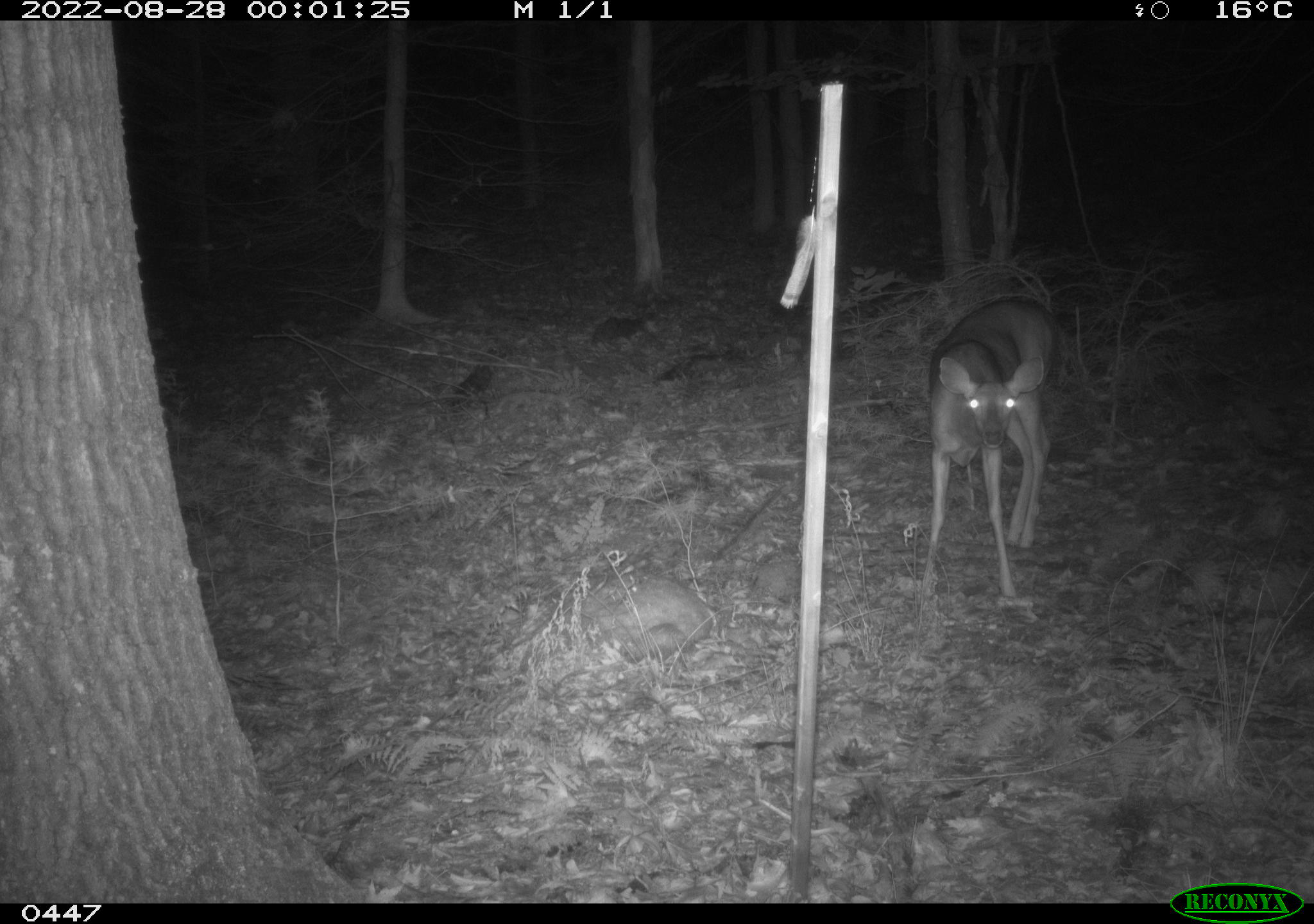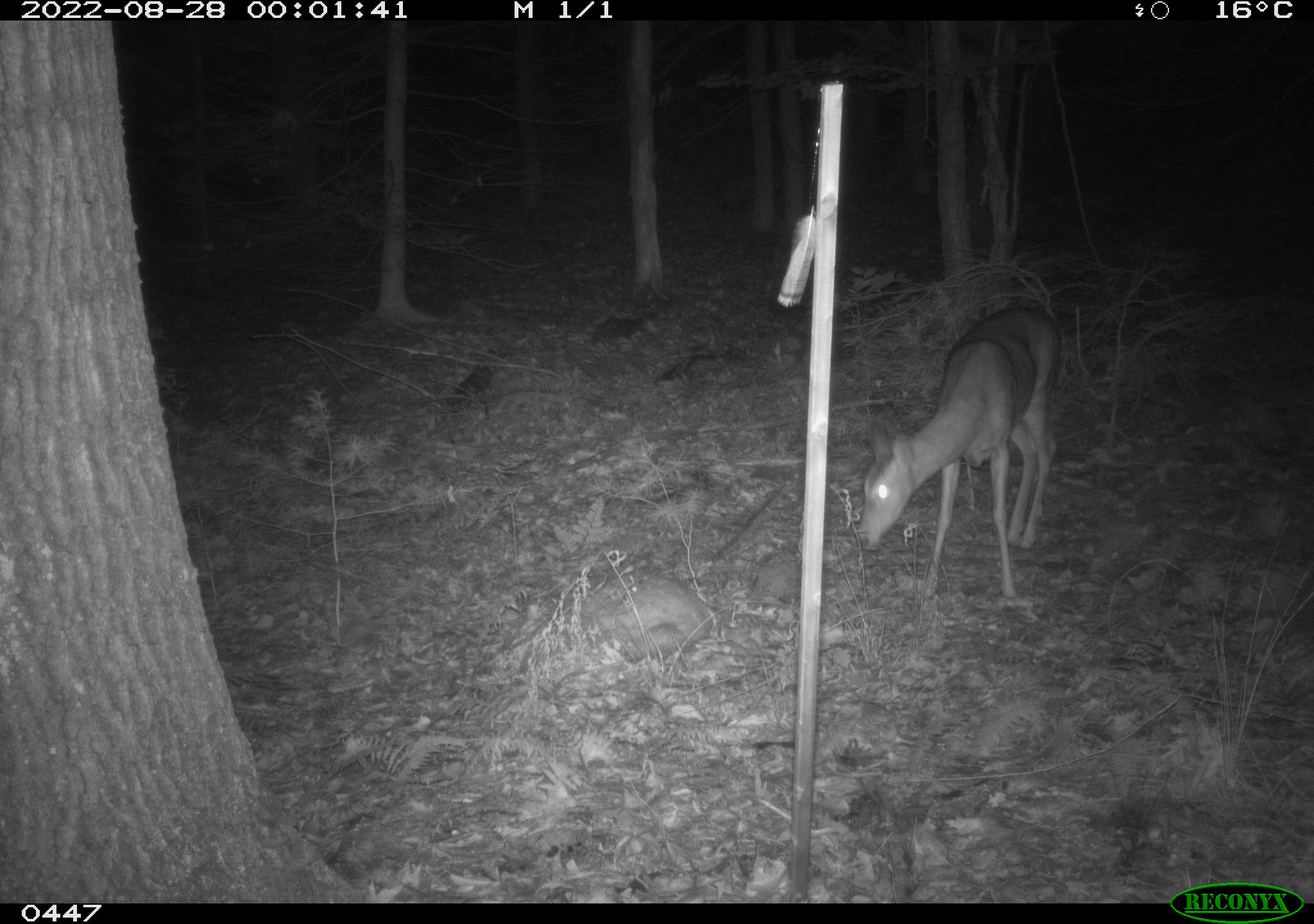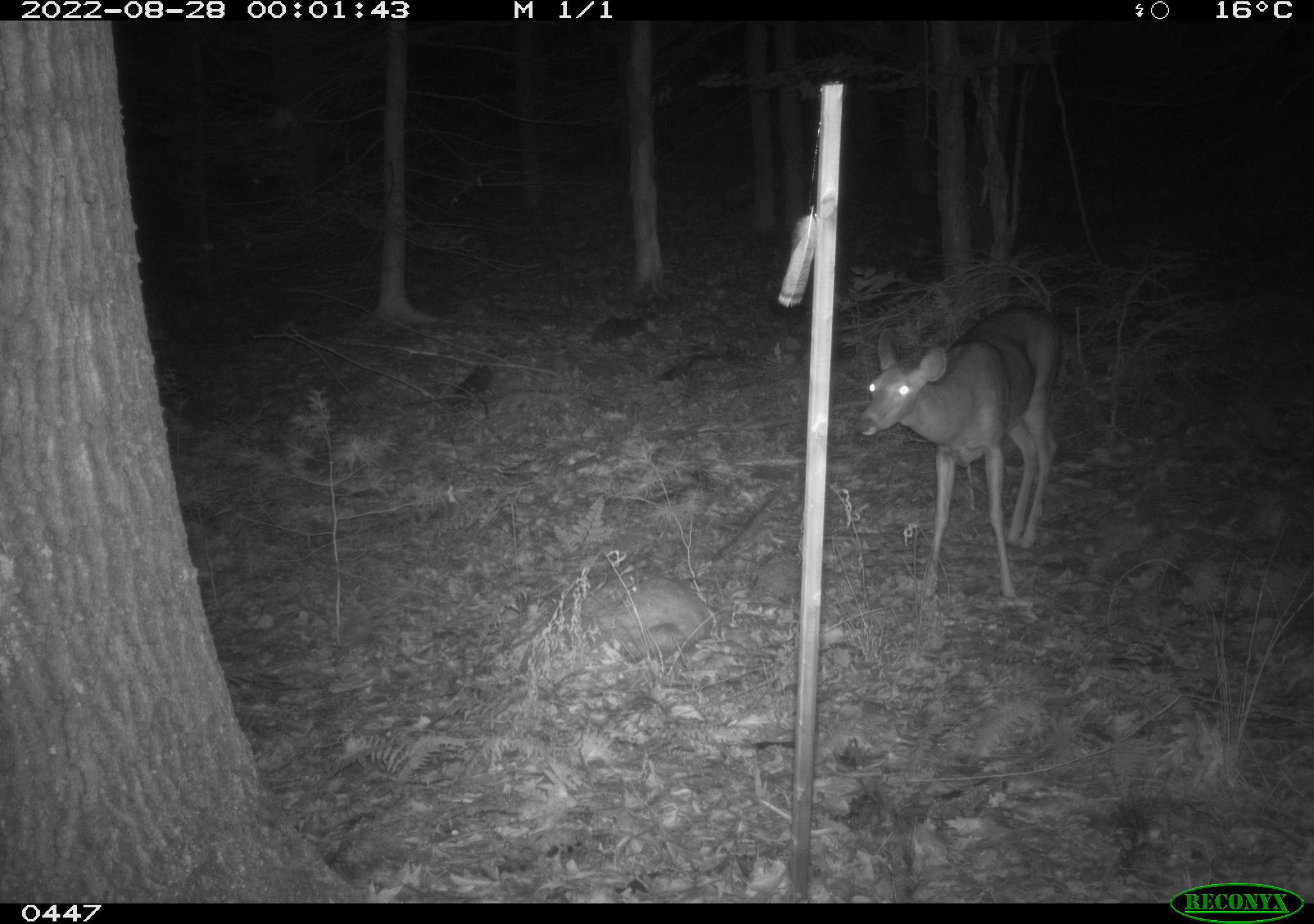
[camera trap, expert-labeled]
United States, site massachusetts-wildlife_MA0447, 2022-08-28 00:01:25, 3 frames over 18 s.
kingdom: Animalia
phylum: Chordata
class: Mammalia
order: Artiodactyla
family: Cervidae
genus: Odocoileus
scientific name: Odocoileus virginianus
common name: white-tailed deer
White-tailed deer (Odocoileus virginianus).